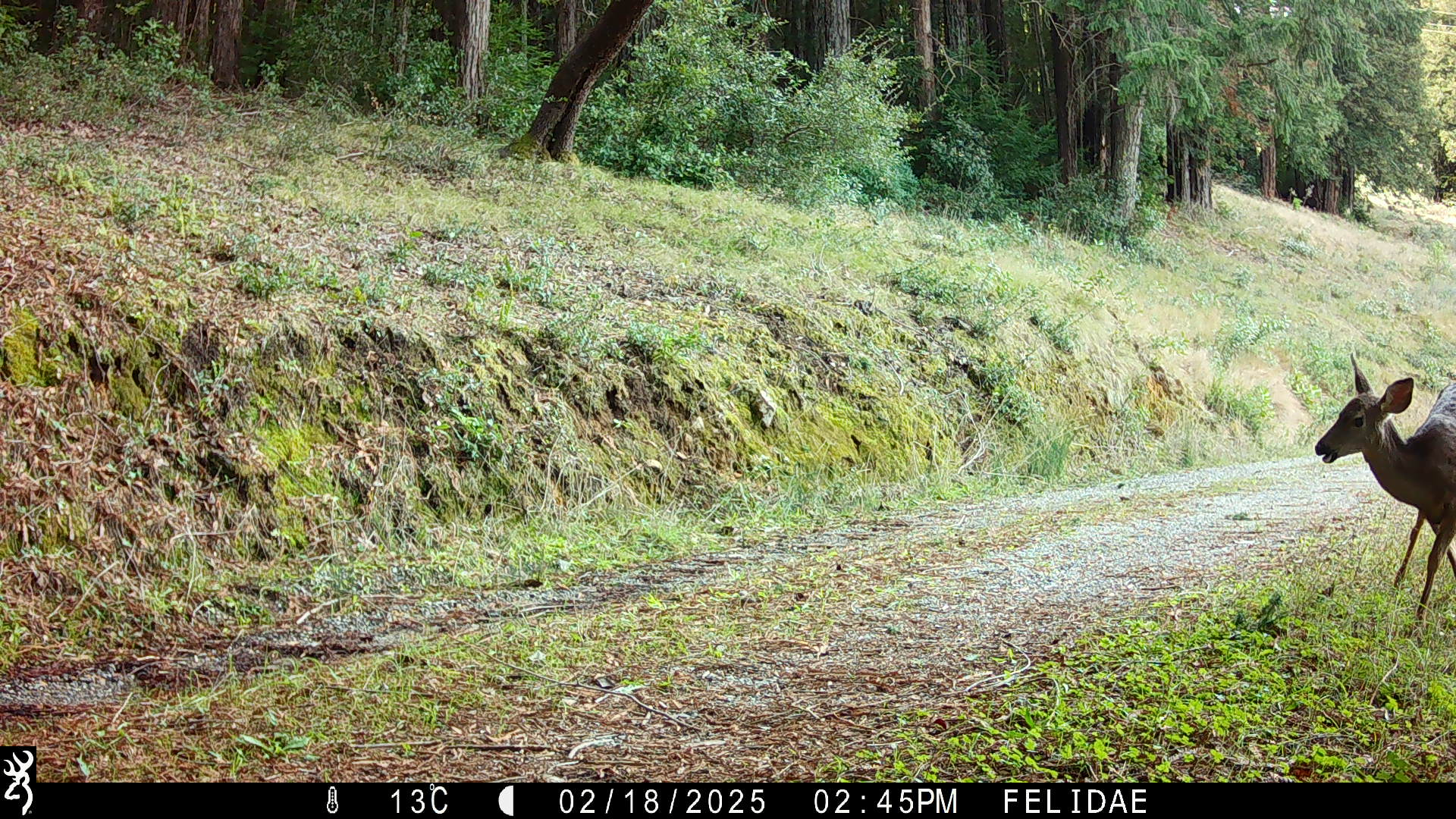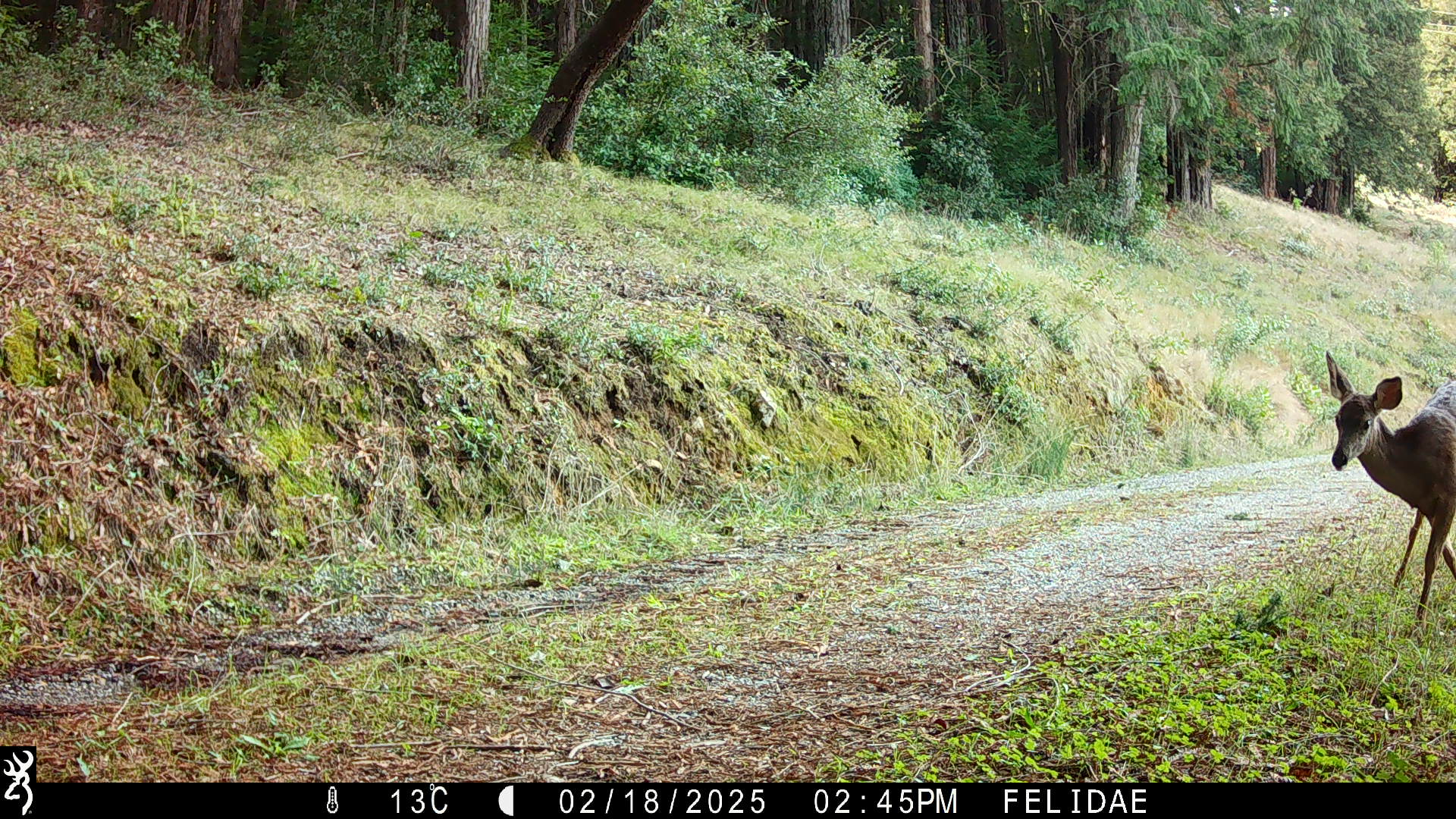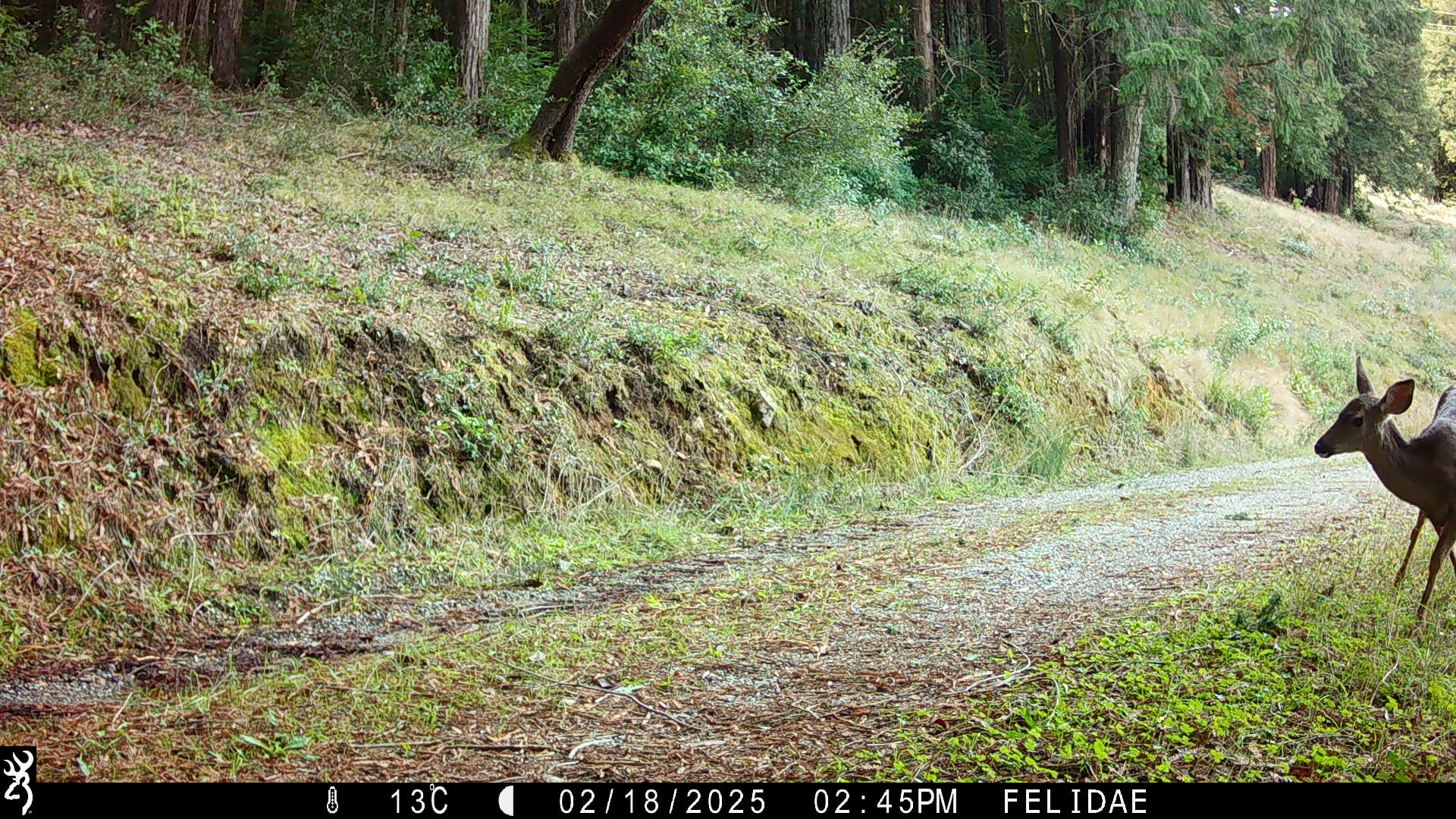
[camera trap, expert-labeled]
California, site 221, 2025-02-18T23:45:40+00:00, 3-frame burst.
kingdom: Animalia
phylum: Chordata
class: Mammalia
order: Artiodactyla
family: Cervidae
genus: Odocoileus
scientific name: Odocoileus hemionus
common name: mule deer